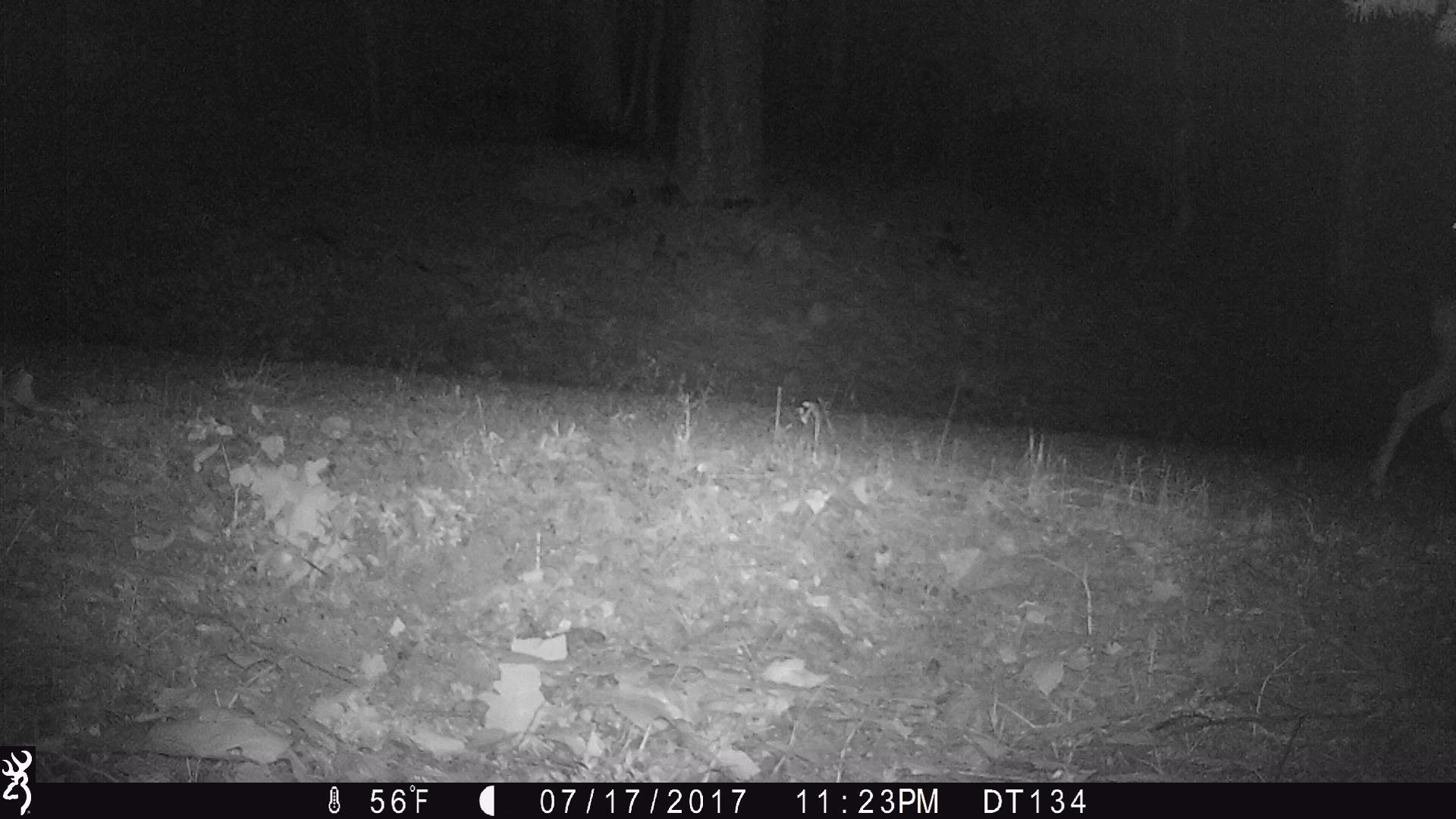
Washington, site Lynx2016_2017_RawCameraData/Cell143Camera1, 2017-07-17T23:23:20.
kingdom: Animalia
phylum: Chordata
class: Mammalia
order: Artiodactyla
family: Cervidae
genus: Odocoileus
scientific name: Odocoileus hemionus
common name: mule deer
Odocoileus hemionus (mule deer). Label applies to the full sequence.